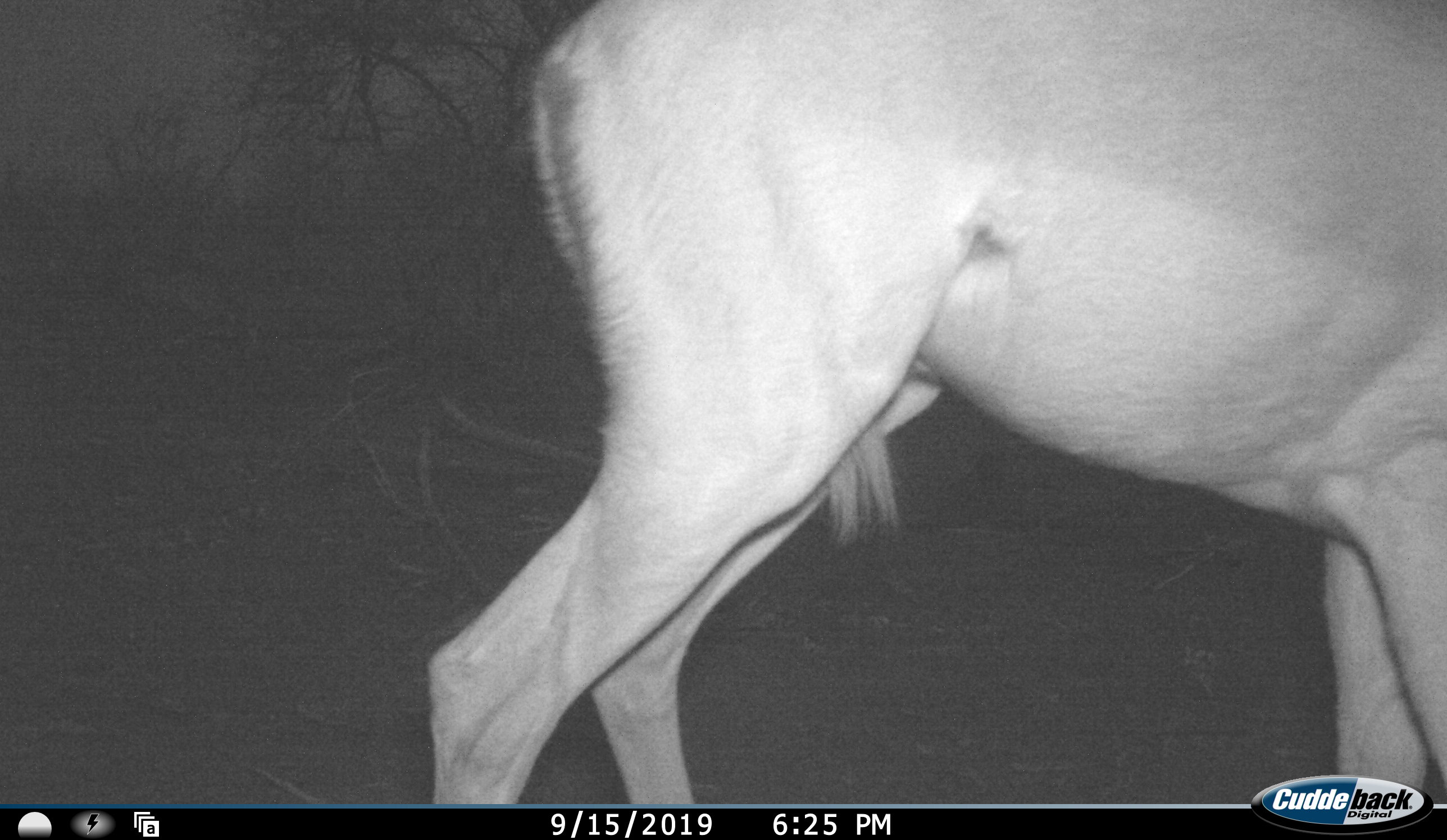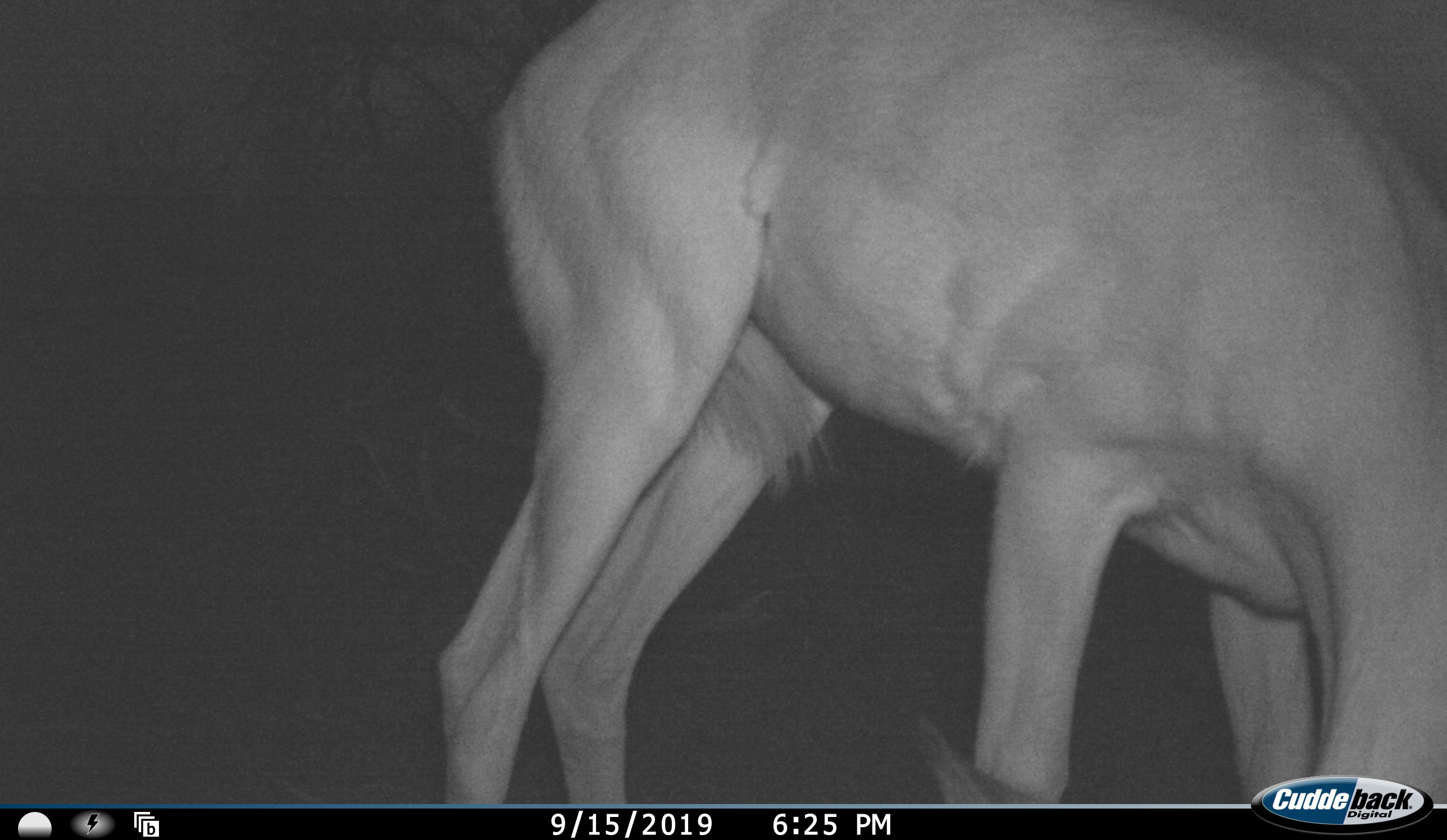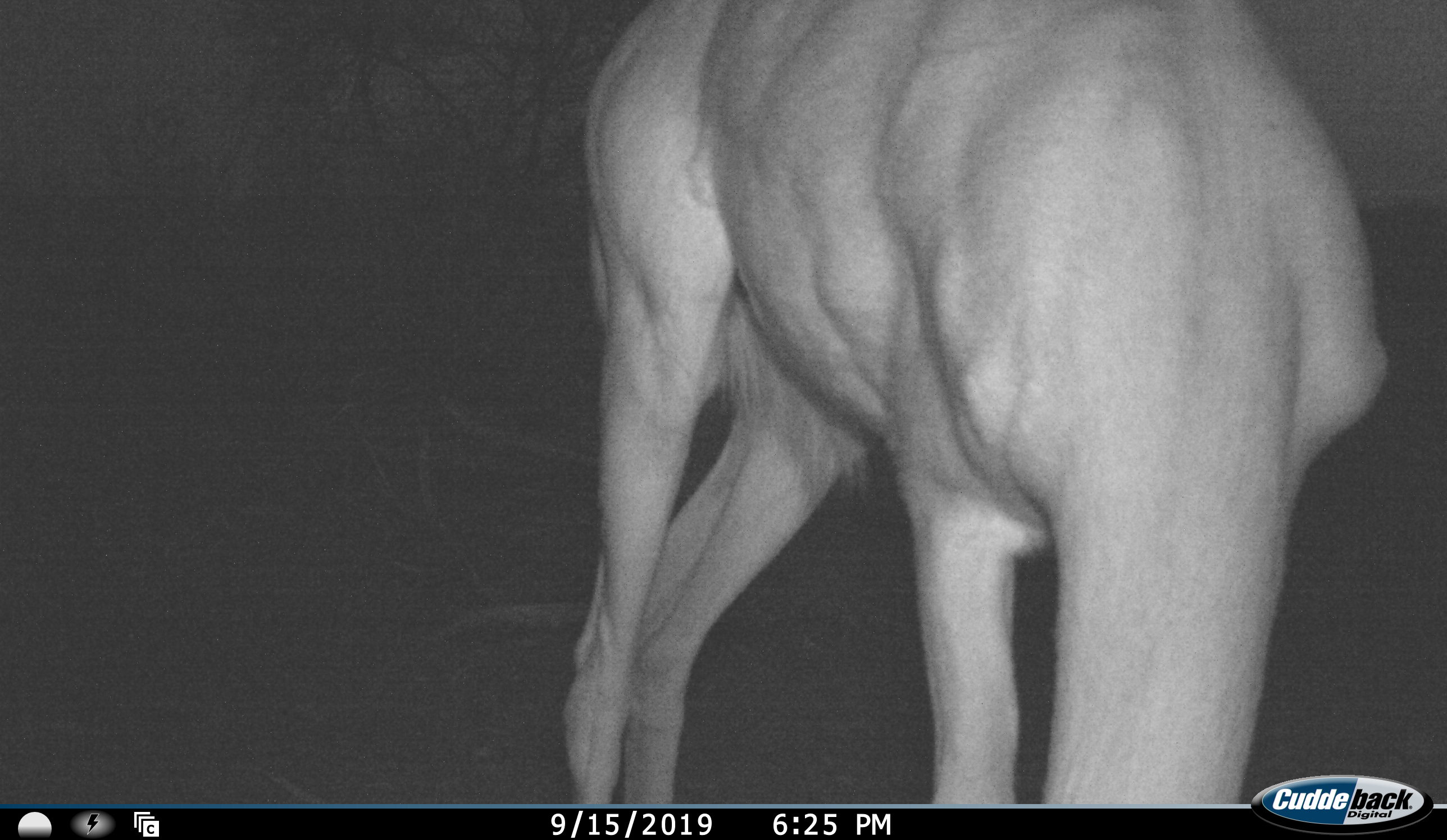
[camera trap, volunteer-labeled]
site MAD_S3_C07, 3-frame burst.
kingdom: Animalia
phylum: Chordata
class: Mammalia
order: Artiodactyla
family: Bovidae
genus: Aepyceros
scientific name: Aepyceros melampus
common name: impala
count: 1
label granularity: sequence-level